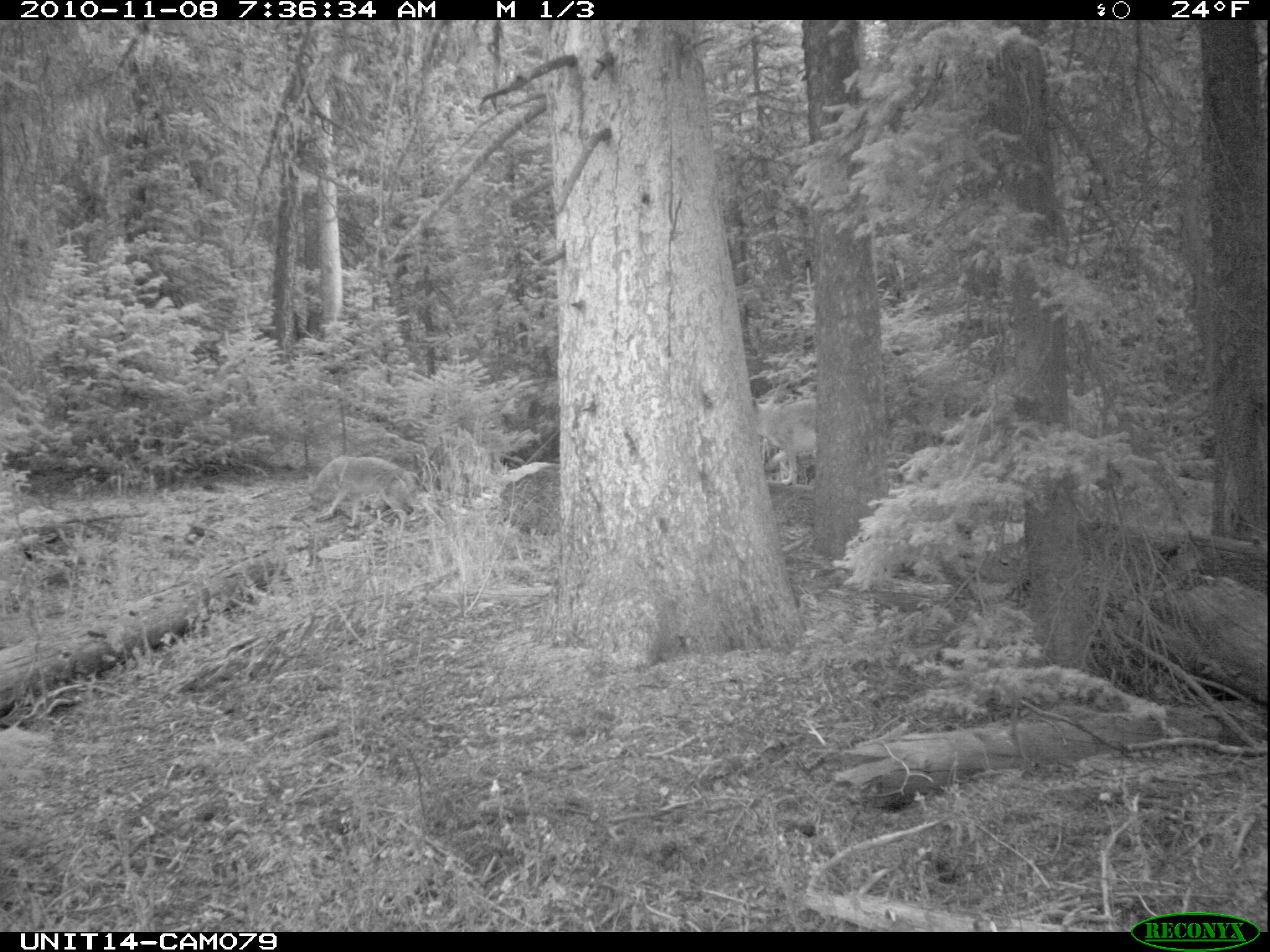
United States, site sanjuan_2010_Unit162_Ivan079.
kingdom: Animalia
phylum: Chordata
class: Mammalia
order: Carnivora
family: Canidae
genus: Canis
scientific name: Canis latrans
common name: coyote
Canis latrans (coyote).